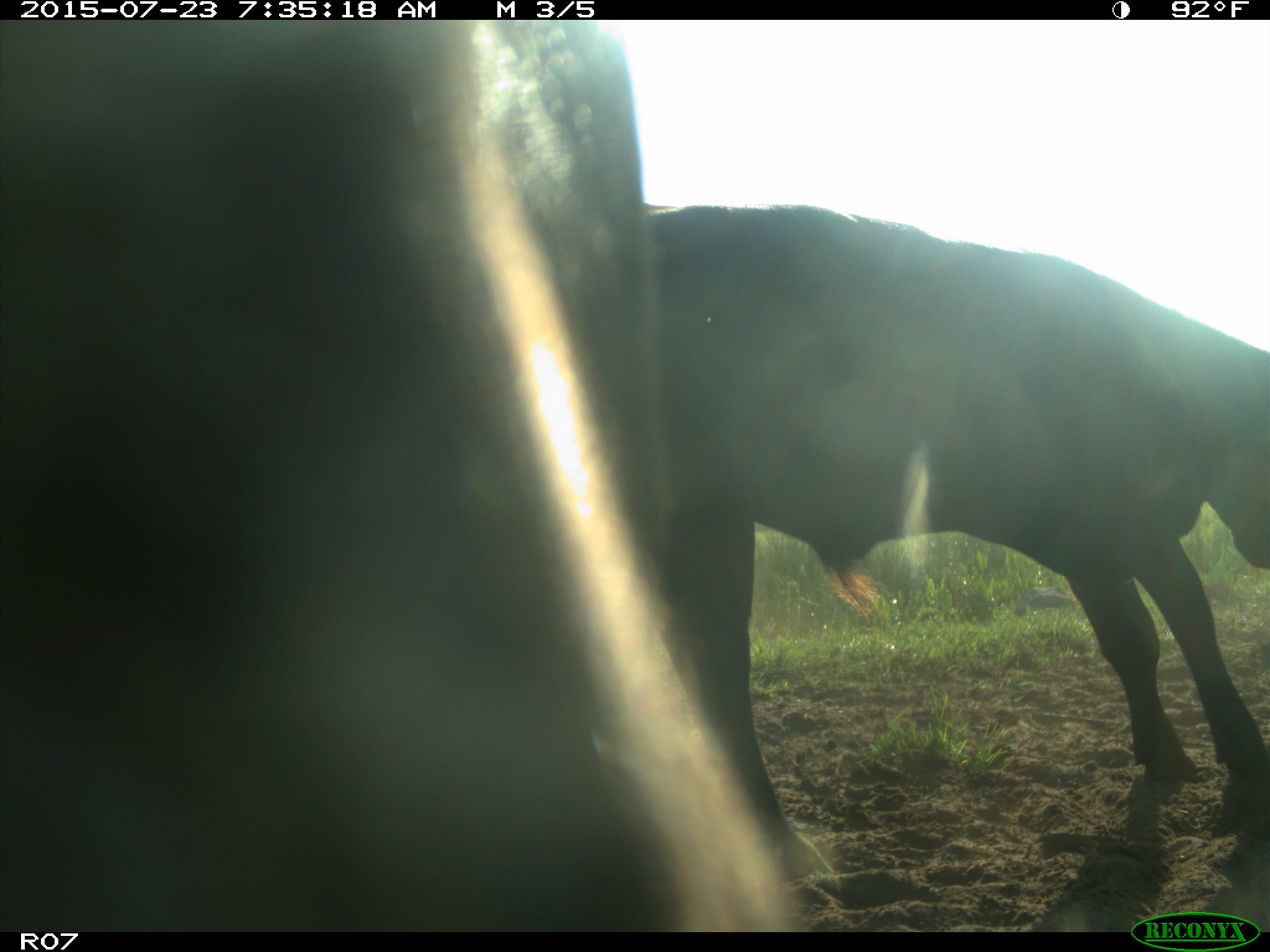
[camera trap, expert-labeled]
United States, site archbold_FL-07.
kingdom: Animalia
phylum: Chordata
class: Mammalia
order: Artiodactyla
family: Bovidae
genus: Bos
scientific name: Bos taurus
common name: domestic cow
Bos taurus (domestic cow).